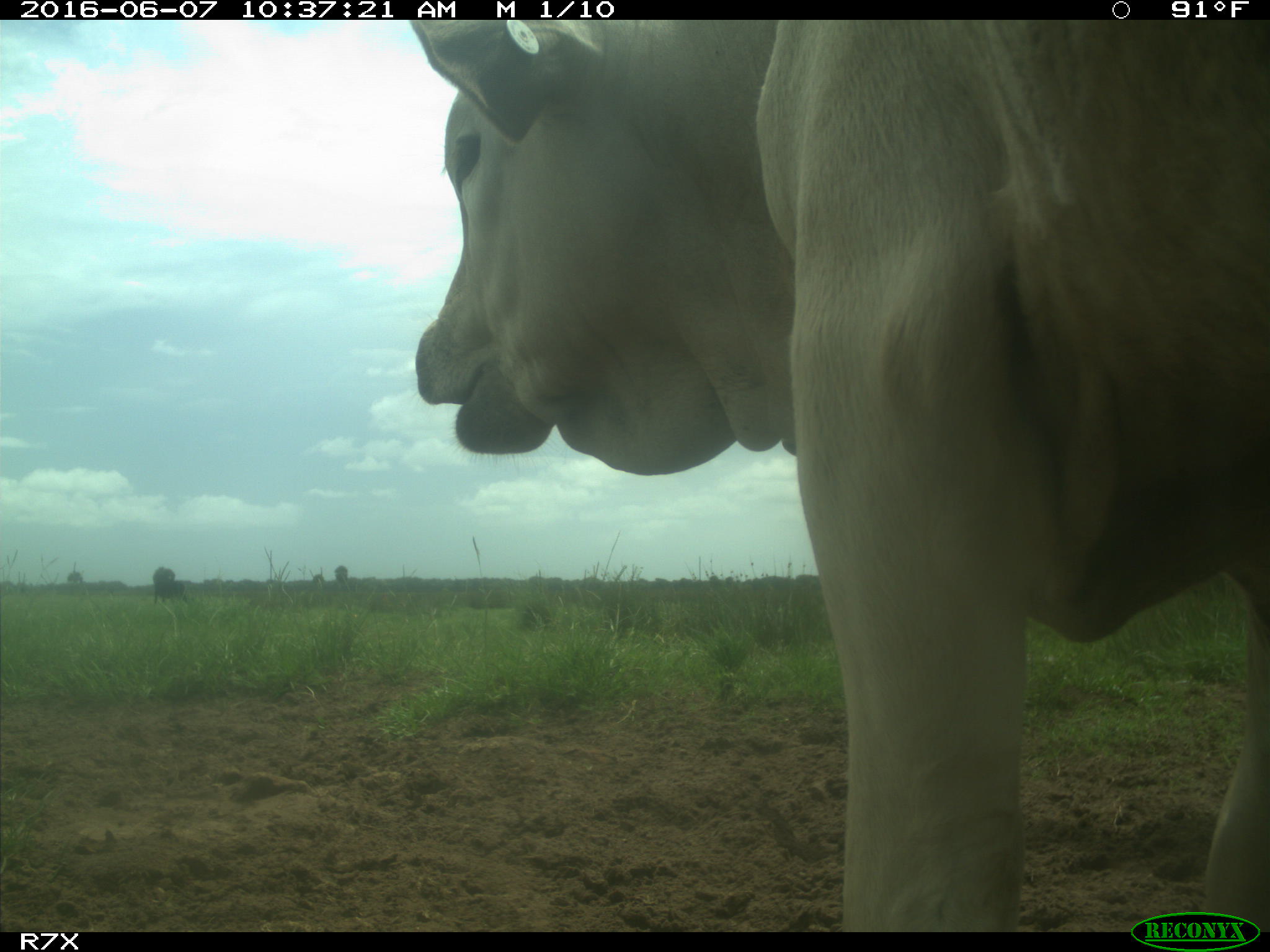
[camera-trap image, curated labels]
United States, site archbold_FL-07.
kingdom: Animalia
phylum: Chordata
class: Mammalia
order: Artiodactyla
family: Bovidae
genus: Bos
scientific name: Bos taurus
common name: domestic cow